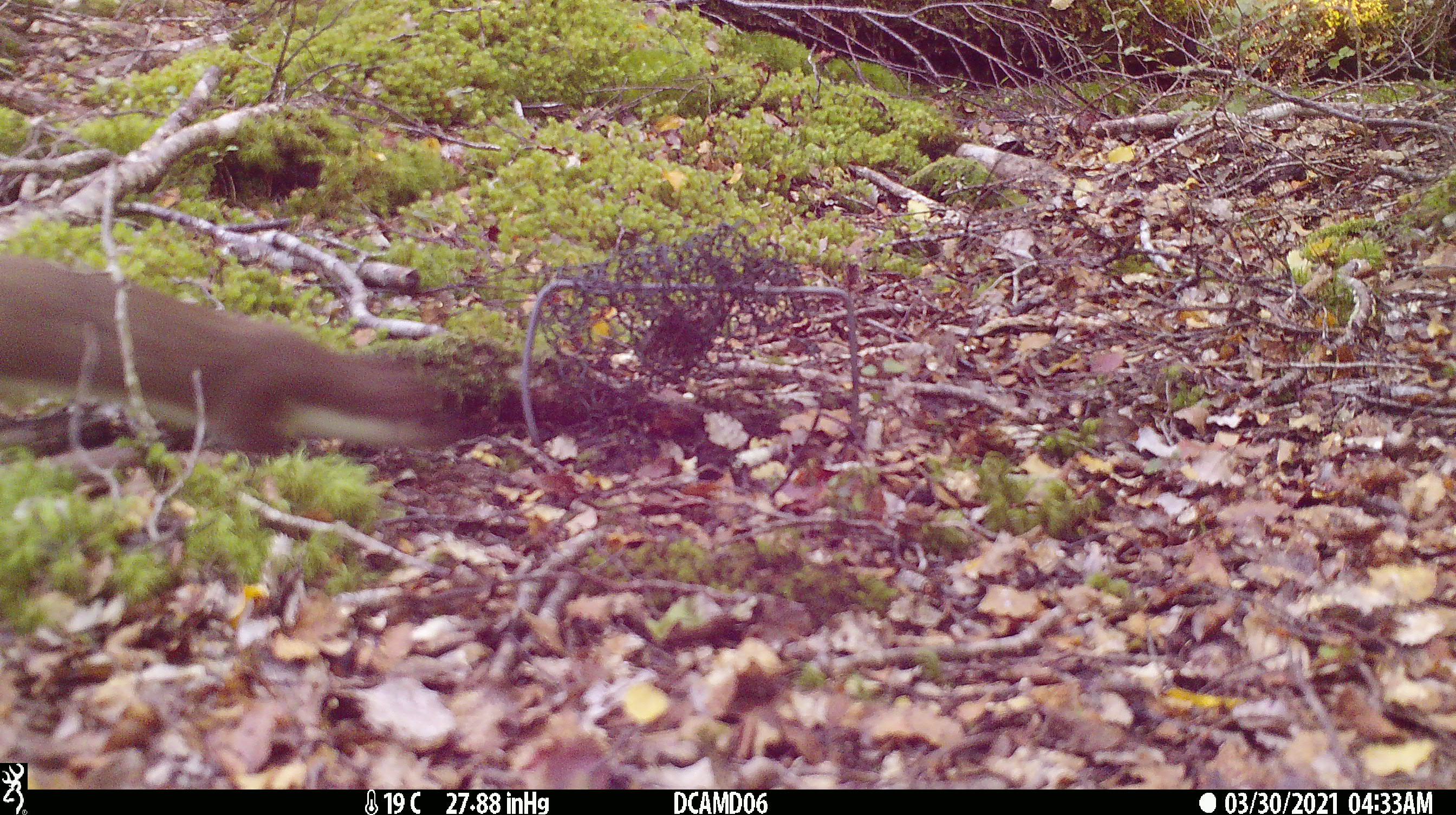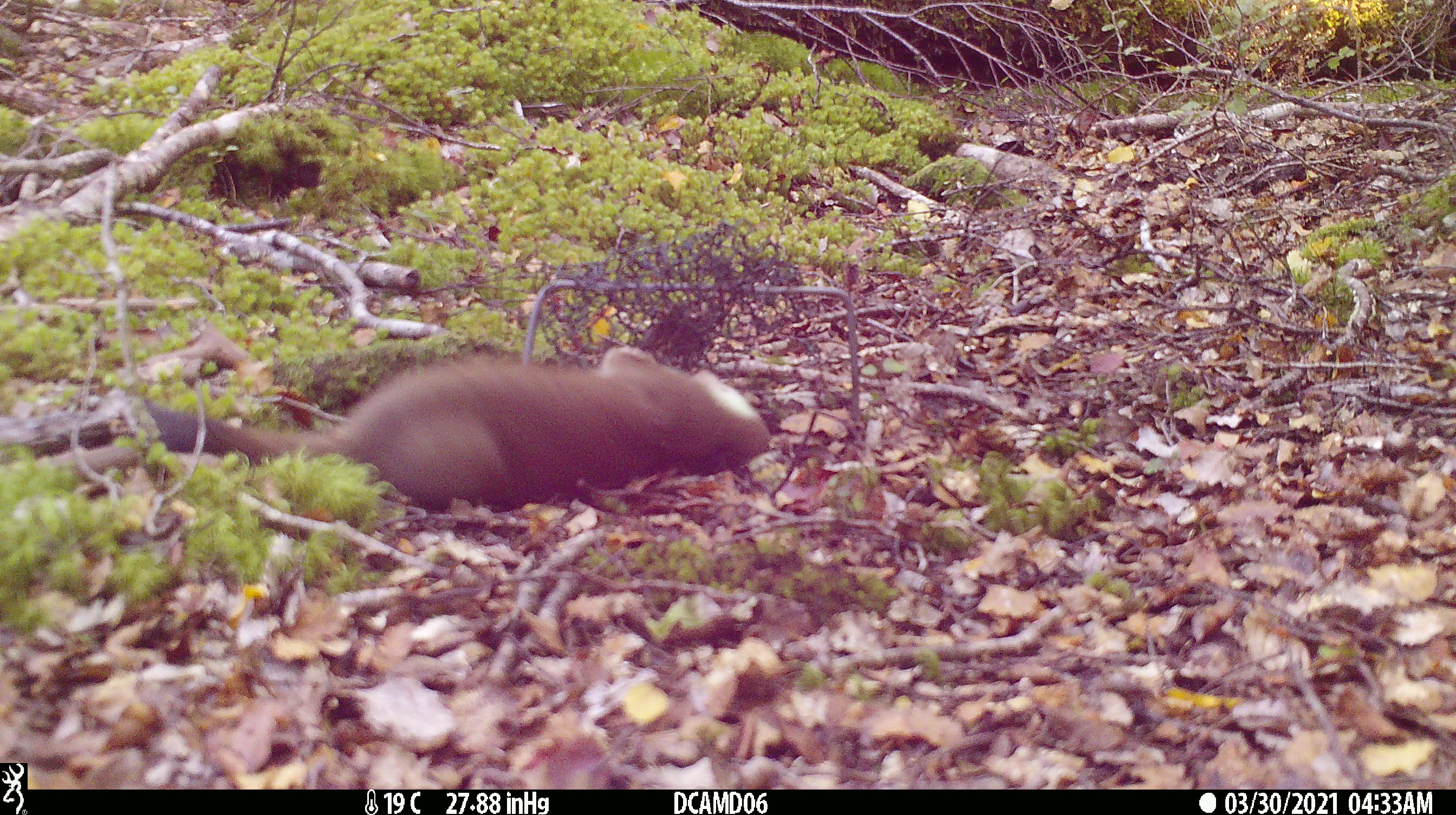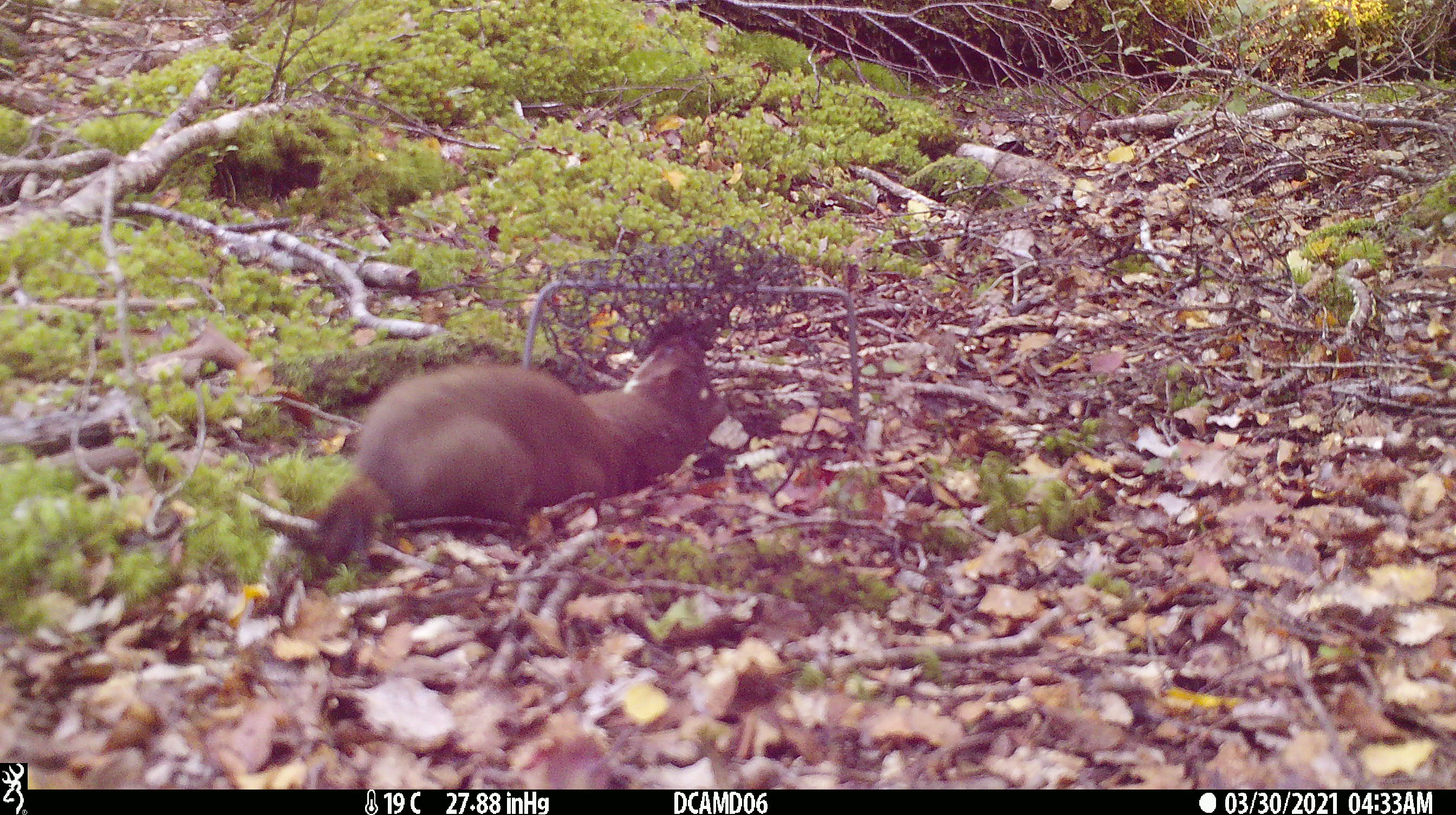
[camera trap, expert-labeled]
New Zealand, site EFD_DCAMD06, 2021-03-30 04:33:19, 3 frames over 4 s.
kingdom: Animalia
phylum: Chordata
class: Mammalia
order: Carnivora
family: Mustelidae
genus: Mustela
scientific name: Mustela erminea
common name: stoat